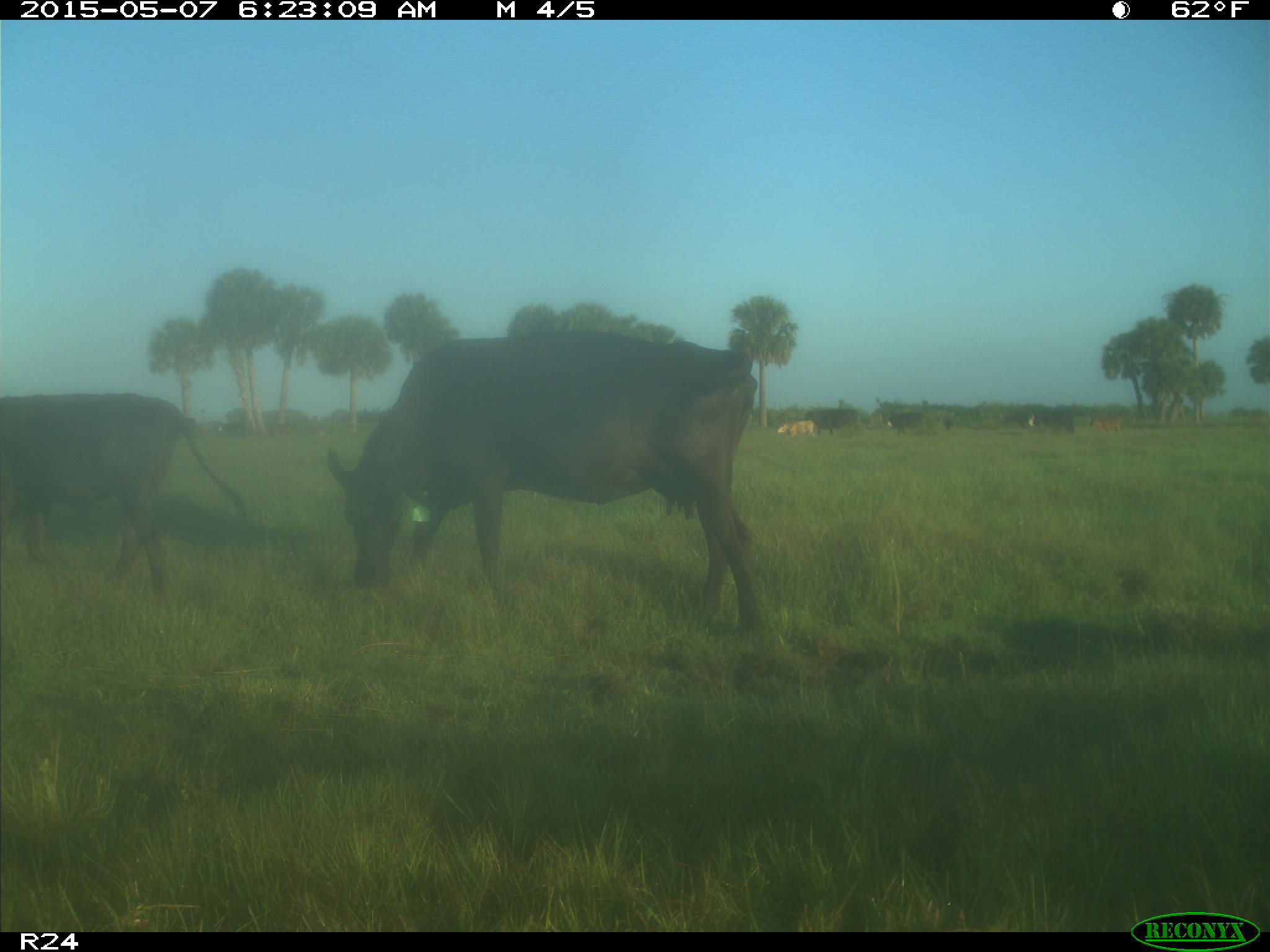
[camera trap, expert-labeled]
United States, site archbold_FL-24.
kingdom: Animalia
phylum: Chordata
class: Mammalia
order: Artiodactyla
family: Bovidae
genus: Bos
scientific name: Bos taurus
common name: domestic cow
Bos taurus (domestic cow).